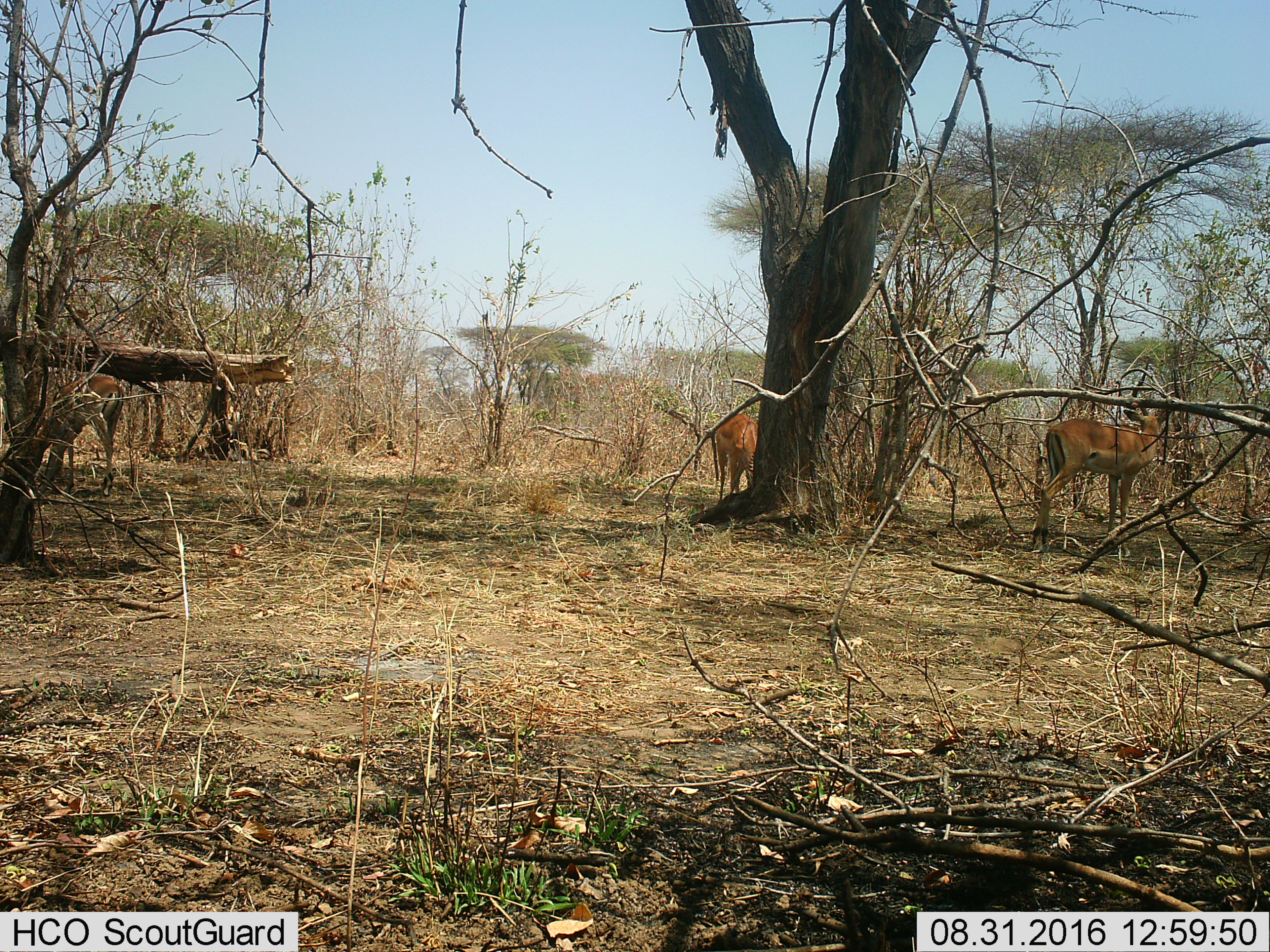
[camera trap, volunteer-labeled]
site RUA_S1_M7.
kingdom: Animalia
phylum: Chordata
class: Mammalia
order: Artiodactyla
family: Bovidae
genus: Aepyceros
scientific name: Aepyceros melampus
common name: impala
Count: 3.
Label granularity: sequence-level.